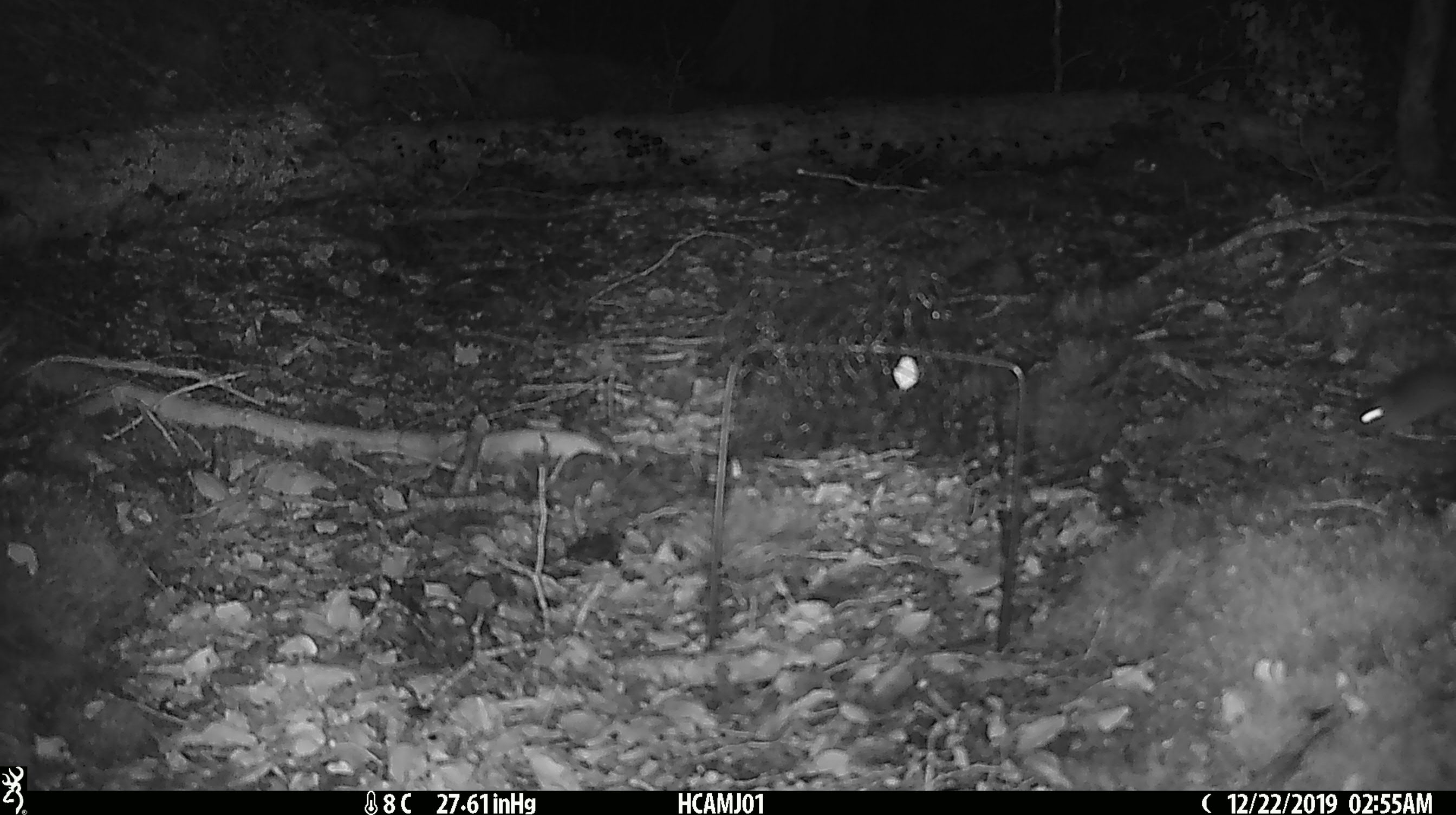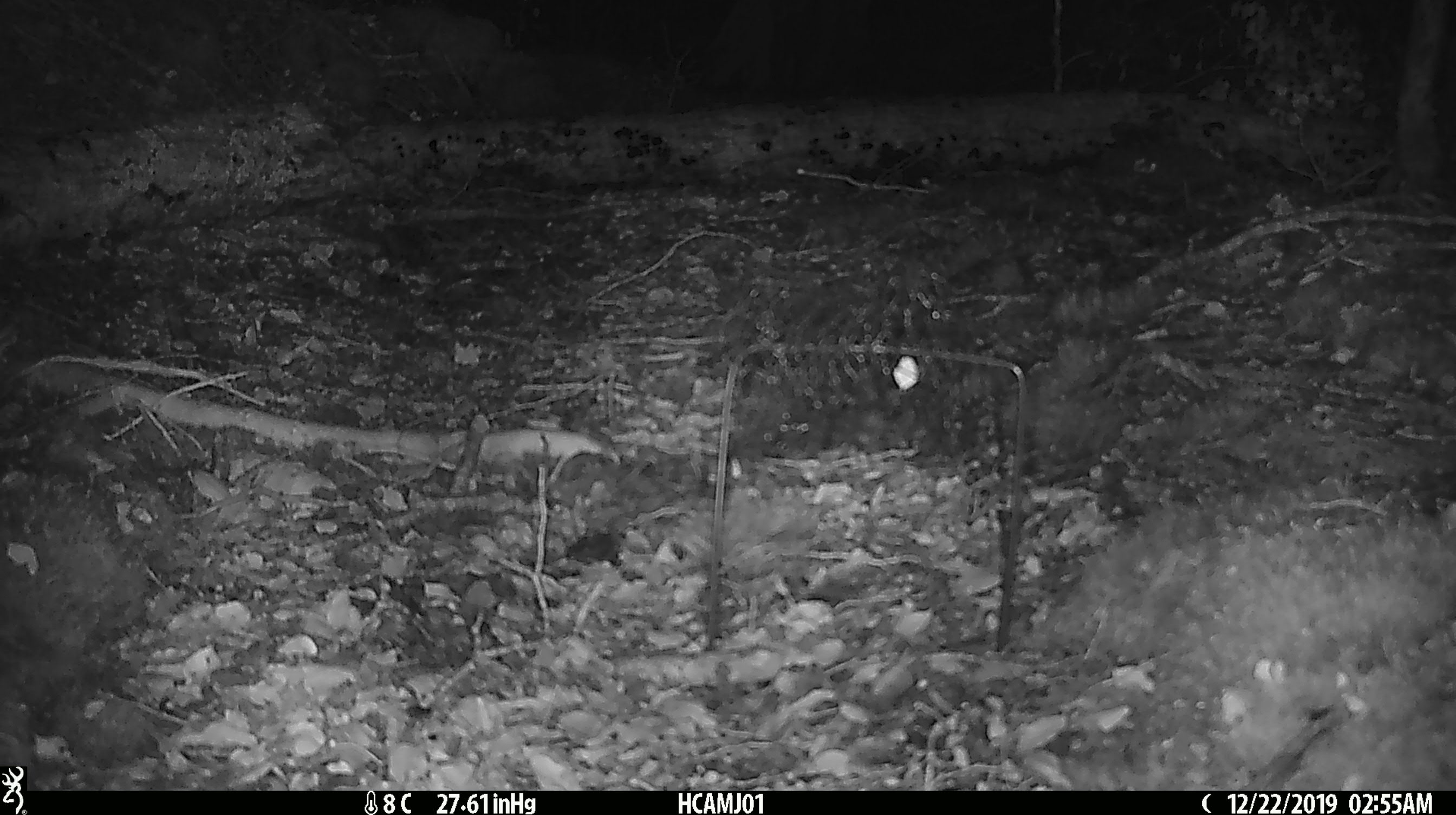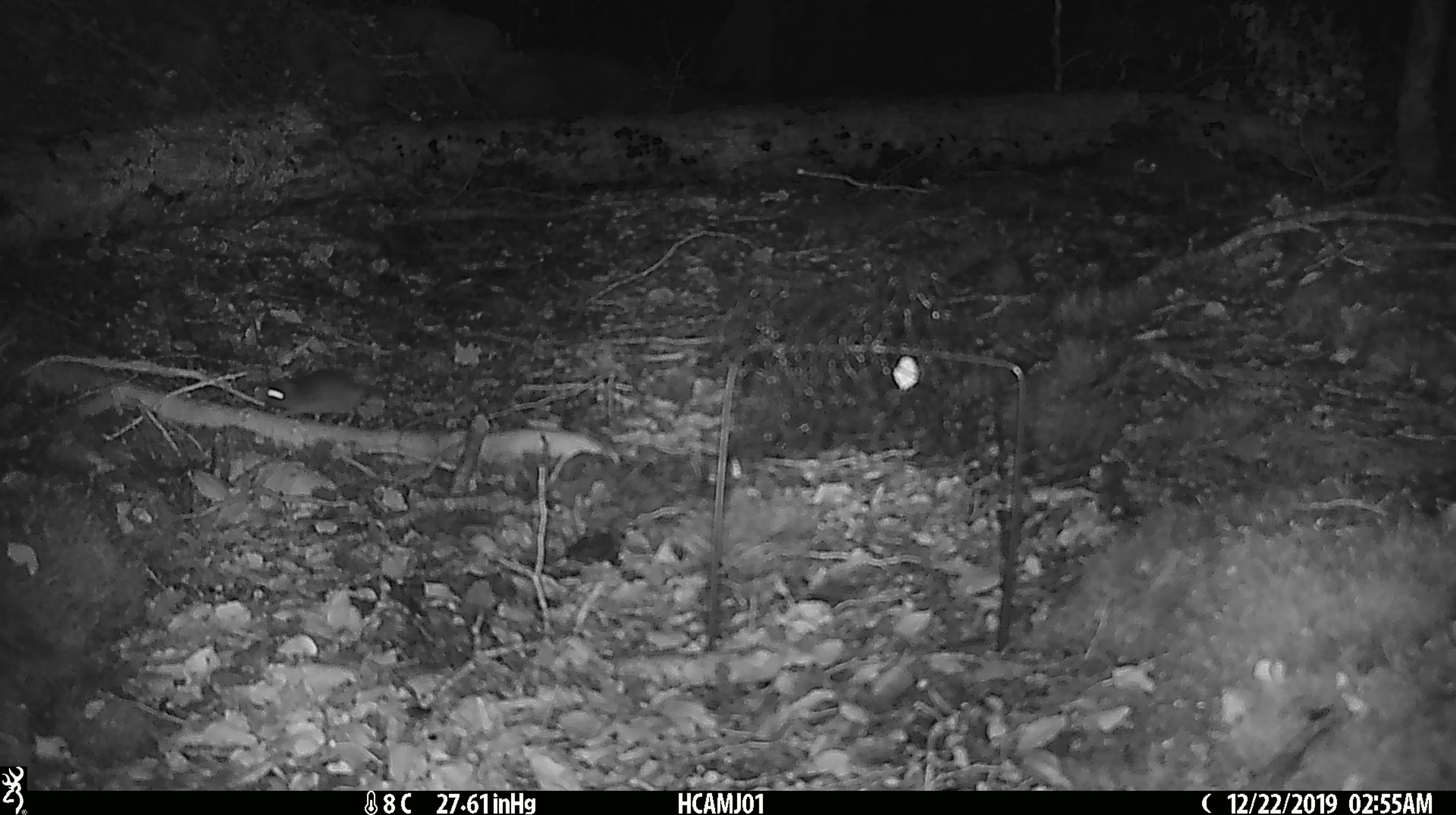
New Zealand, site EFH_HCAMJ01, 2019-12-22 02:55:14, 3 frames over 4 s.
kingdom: Animalia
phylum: Chordata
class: Mammalia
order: Rodentia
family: Muridae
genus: Mus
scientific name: Mus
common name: mouse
Mouse (Mus).